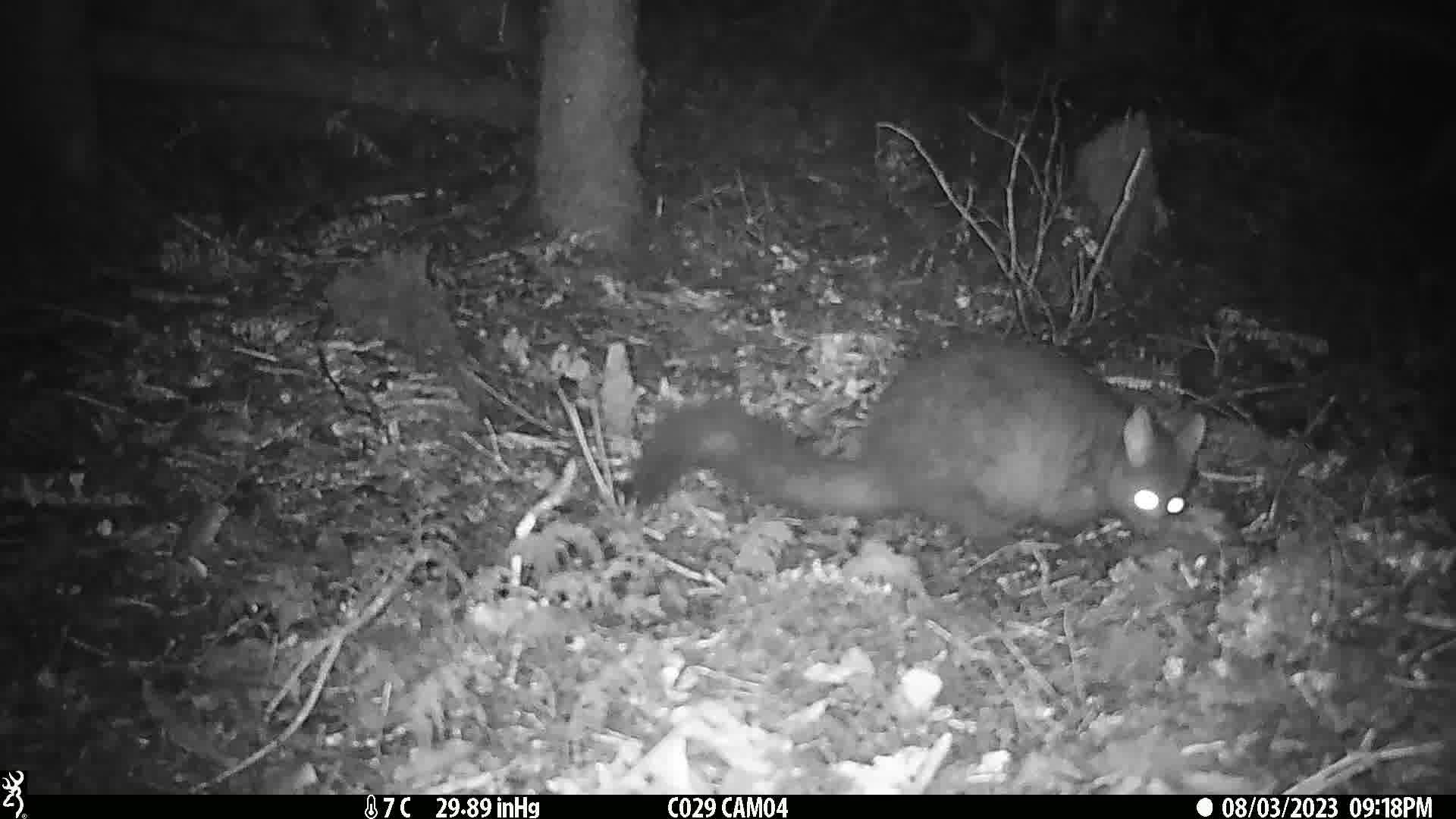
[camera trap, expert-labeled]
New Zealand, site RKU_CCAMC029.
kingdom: Animalia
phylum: Chordata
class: Mammalia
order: Diprotodontia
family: Phalangeridae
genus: Trichosurus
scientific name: Trichosurus vulpecula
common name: common brushtail possum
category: possum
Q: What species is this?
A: Possum (common brushtail possum) (Trichosurus vulpecula).